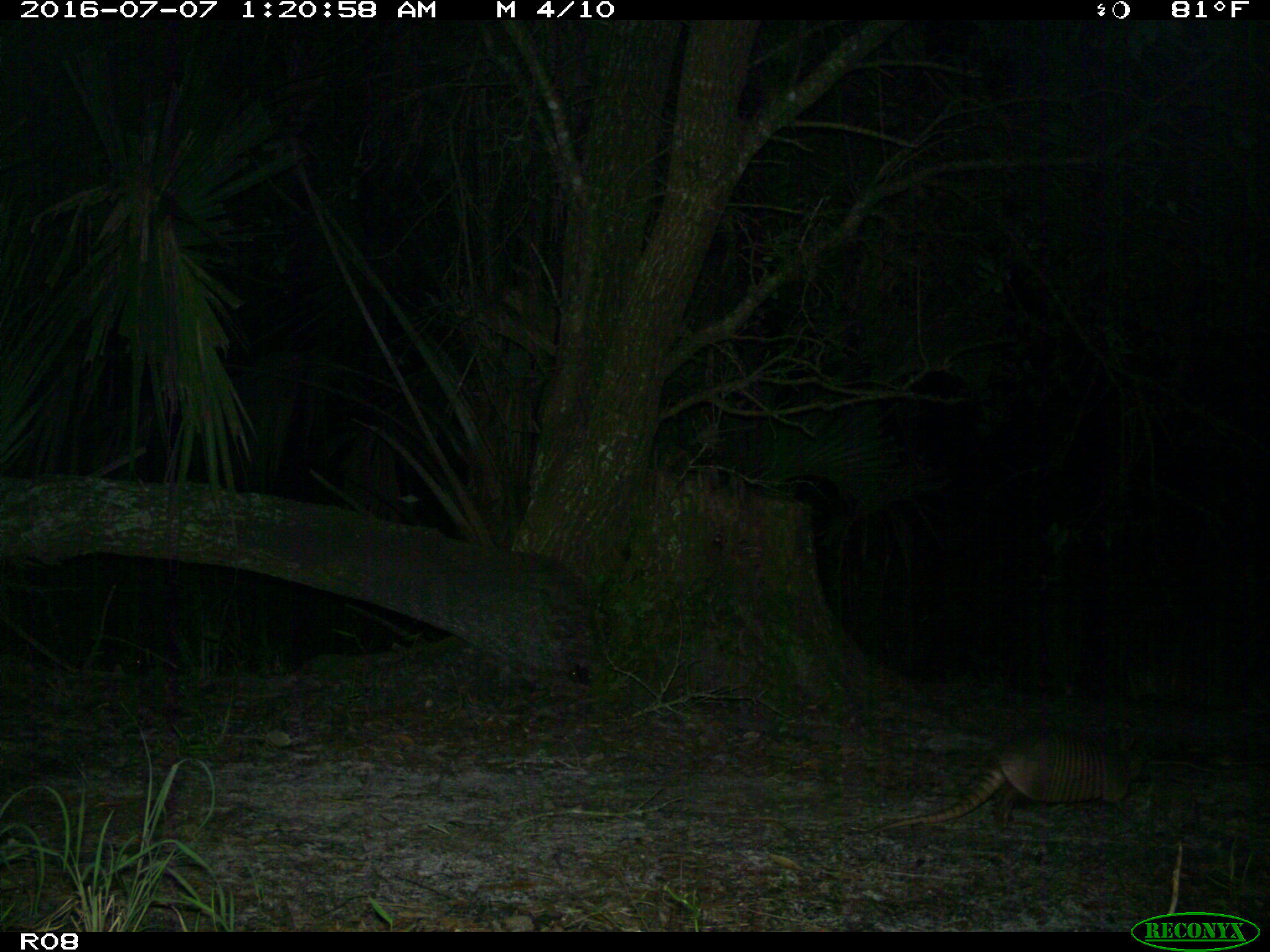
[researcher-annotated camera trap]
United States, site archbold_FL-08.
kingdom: Animalia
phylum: Chordata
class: Mammalia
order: Cingulata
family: Dasypodidae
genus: Dasypus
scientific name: Dasypus novemcinctus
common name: nine-banded armadillo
Dasypus novemcinctus (nine-banded armadillo).